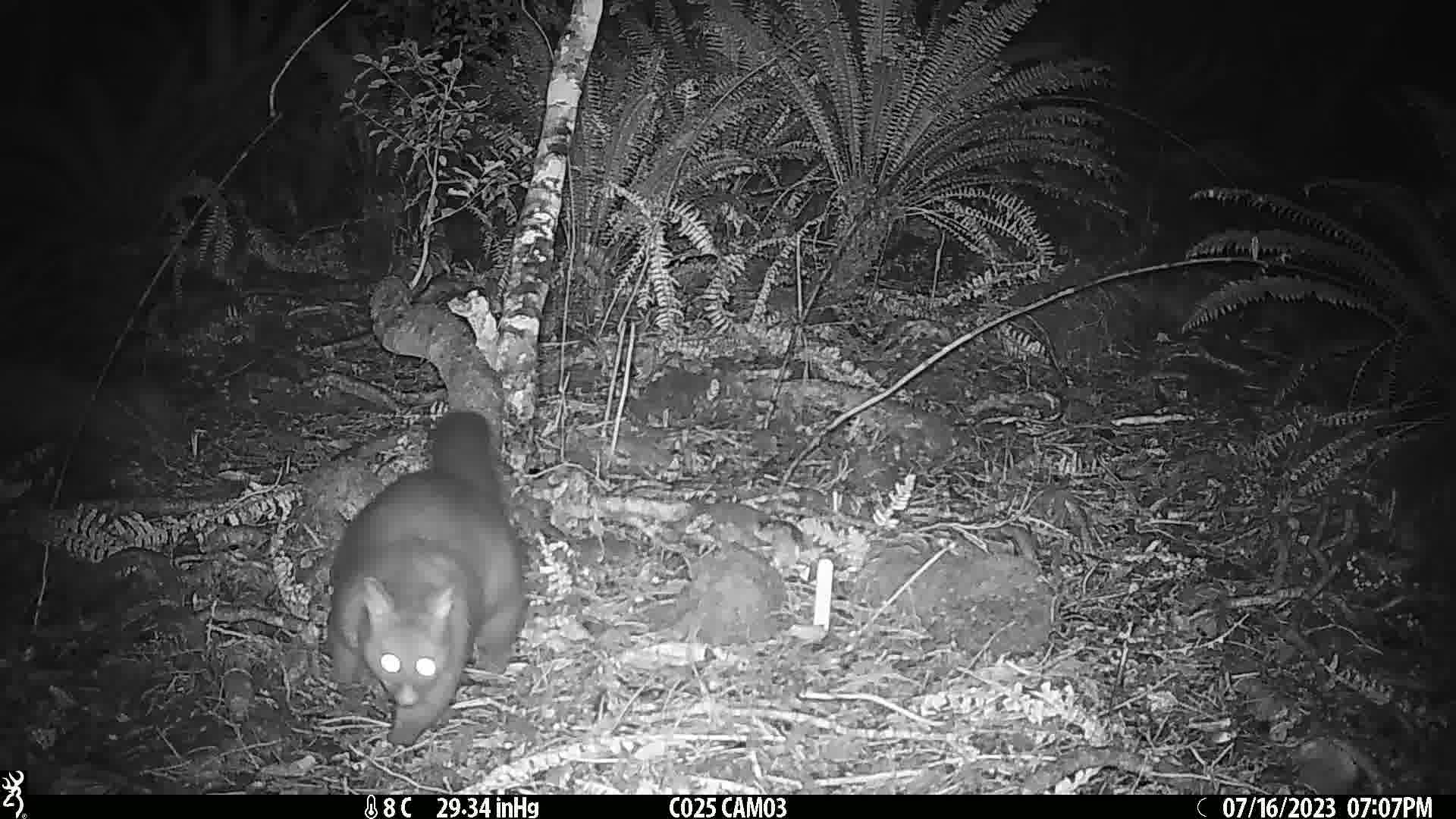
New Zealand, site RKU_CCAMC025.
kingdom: Animalia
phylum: Chordata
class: Mammalia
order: Diprotodontia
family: Phalangeridae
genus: Trichosurus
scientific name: Trichosurus vulpecula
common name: common brushtail possum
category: possum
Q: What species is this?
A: Possum (common brushtail possum) (Trichosurus vulpecula).